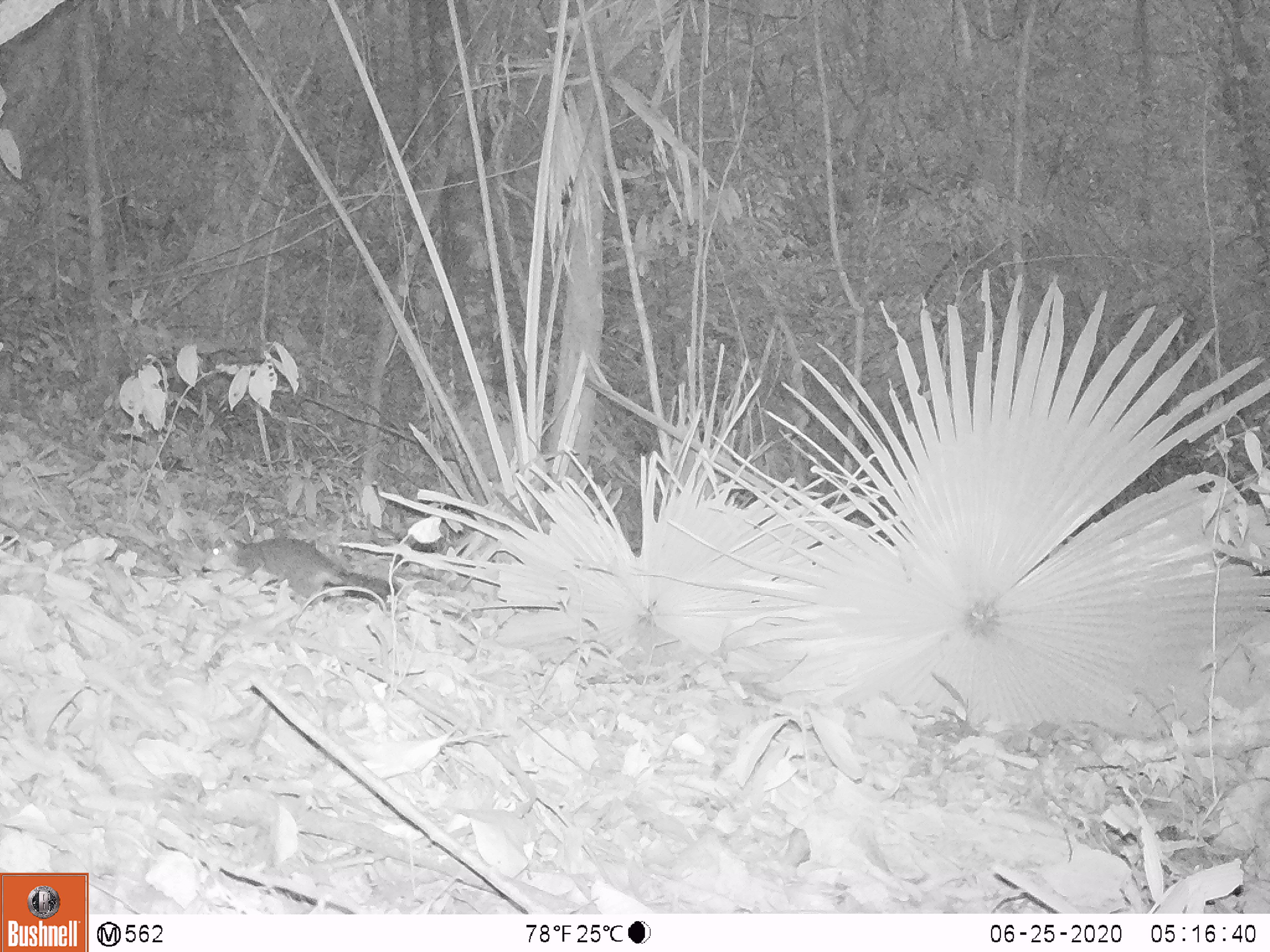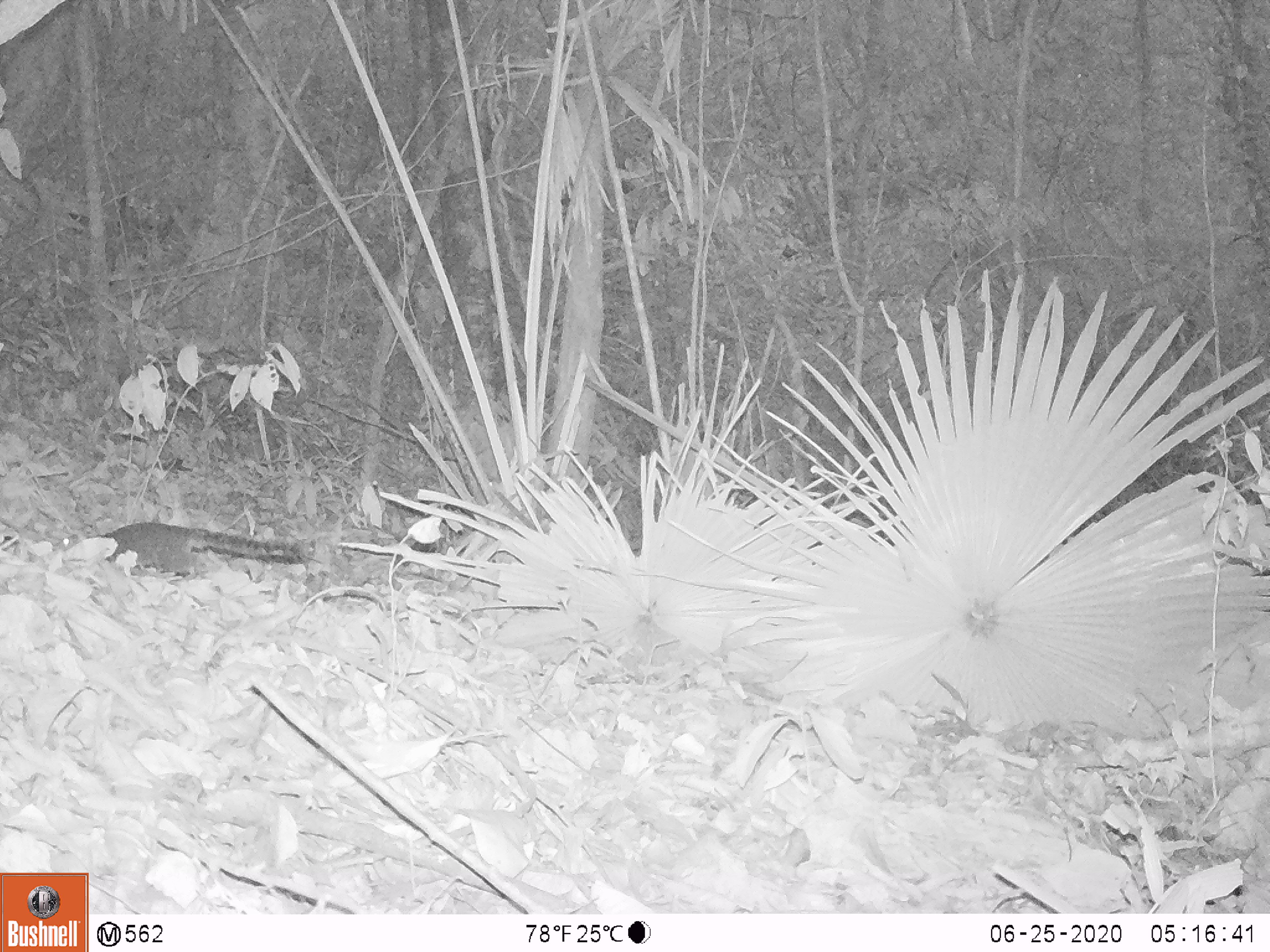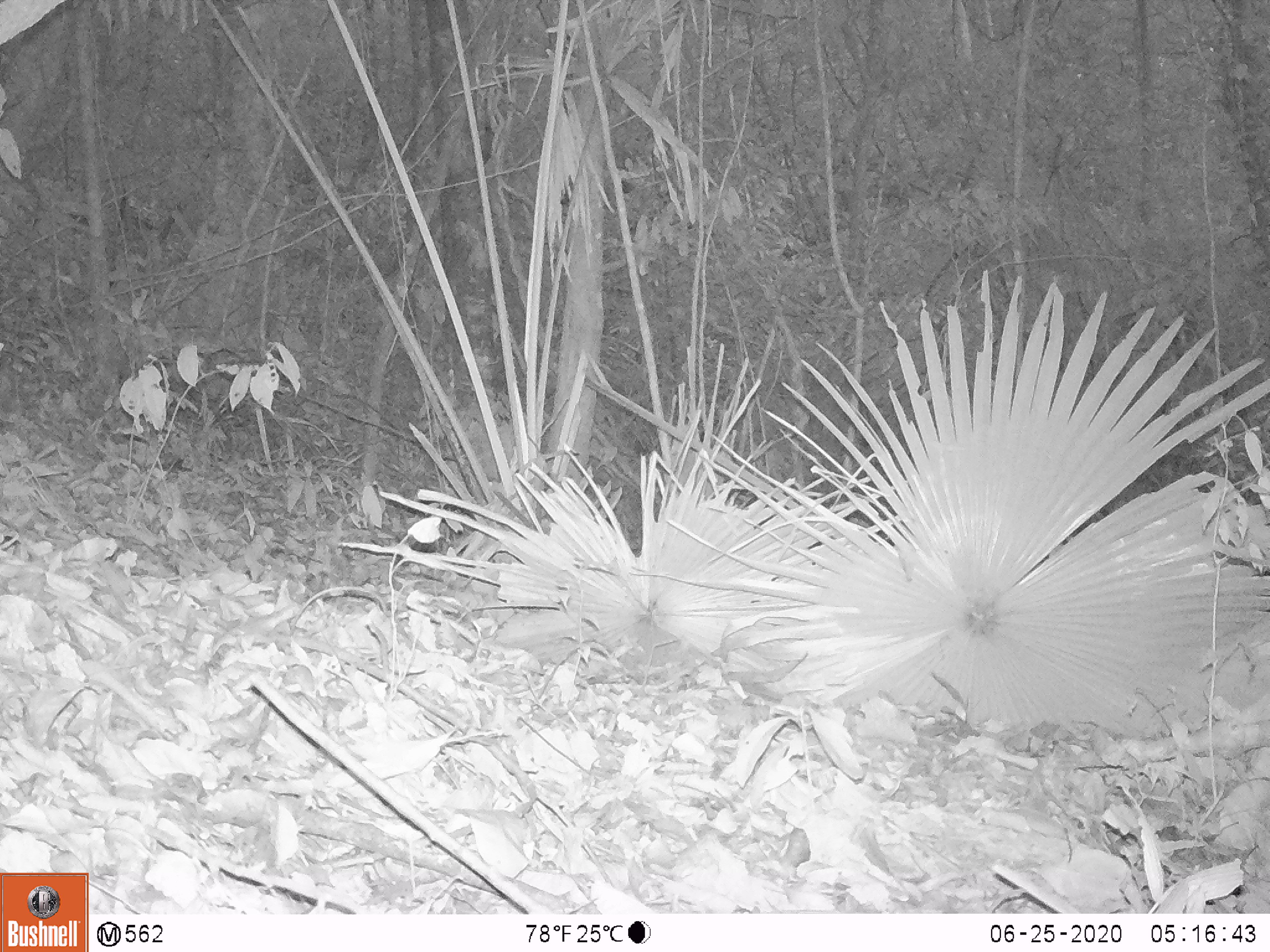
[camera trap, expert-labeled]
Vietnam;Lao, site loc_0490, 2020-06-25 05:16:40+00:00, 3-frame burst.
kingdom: Animalia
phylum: Chordata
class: Mammalia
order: Rodentia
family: Sciuridae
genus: Sciurus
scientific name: Sciurus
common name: squirrel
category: unidentified squirrel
Unidentified squirrel (squirrel) (Sciurus). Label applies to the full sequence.